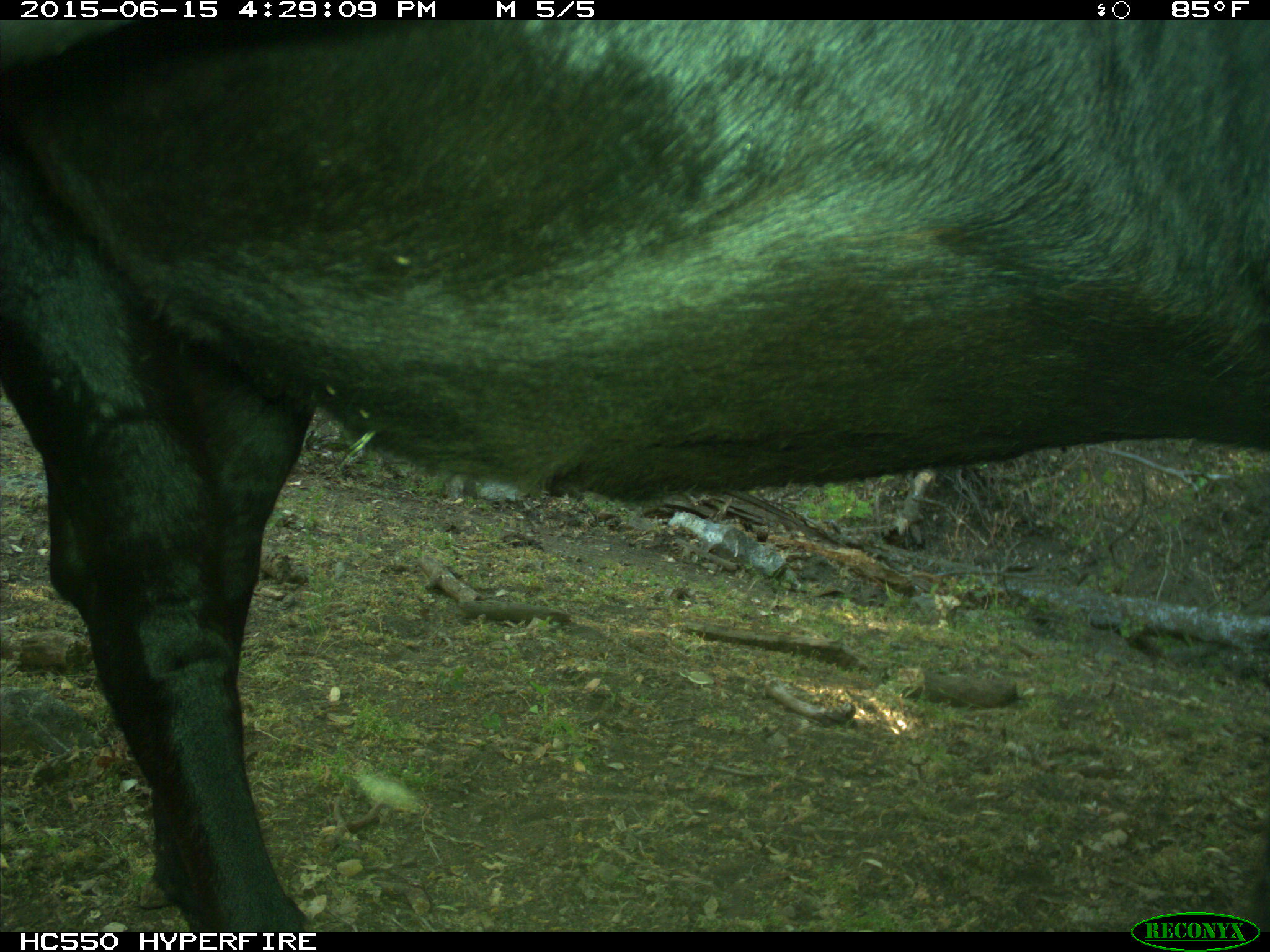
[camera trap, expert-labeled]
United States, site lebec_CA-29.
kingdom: Animalia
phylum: Chordata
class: Mammalia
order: Artiodactyla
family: Bovidae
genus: Bos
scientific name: Bos taurus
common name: domestic cow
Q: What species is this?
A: Bos taurus (domestic cow).